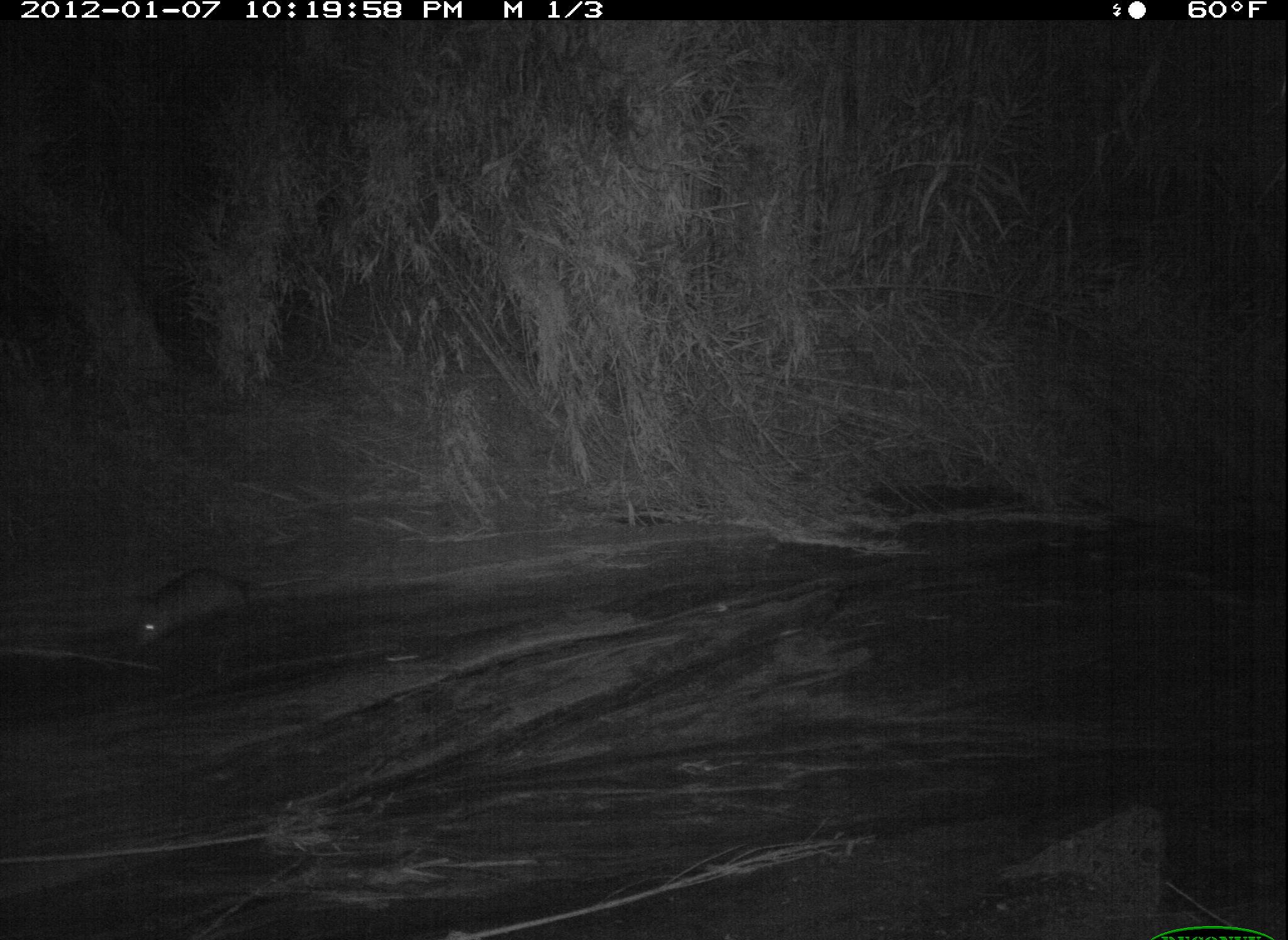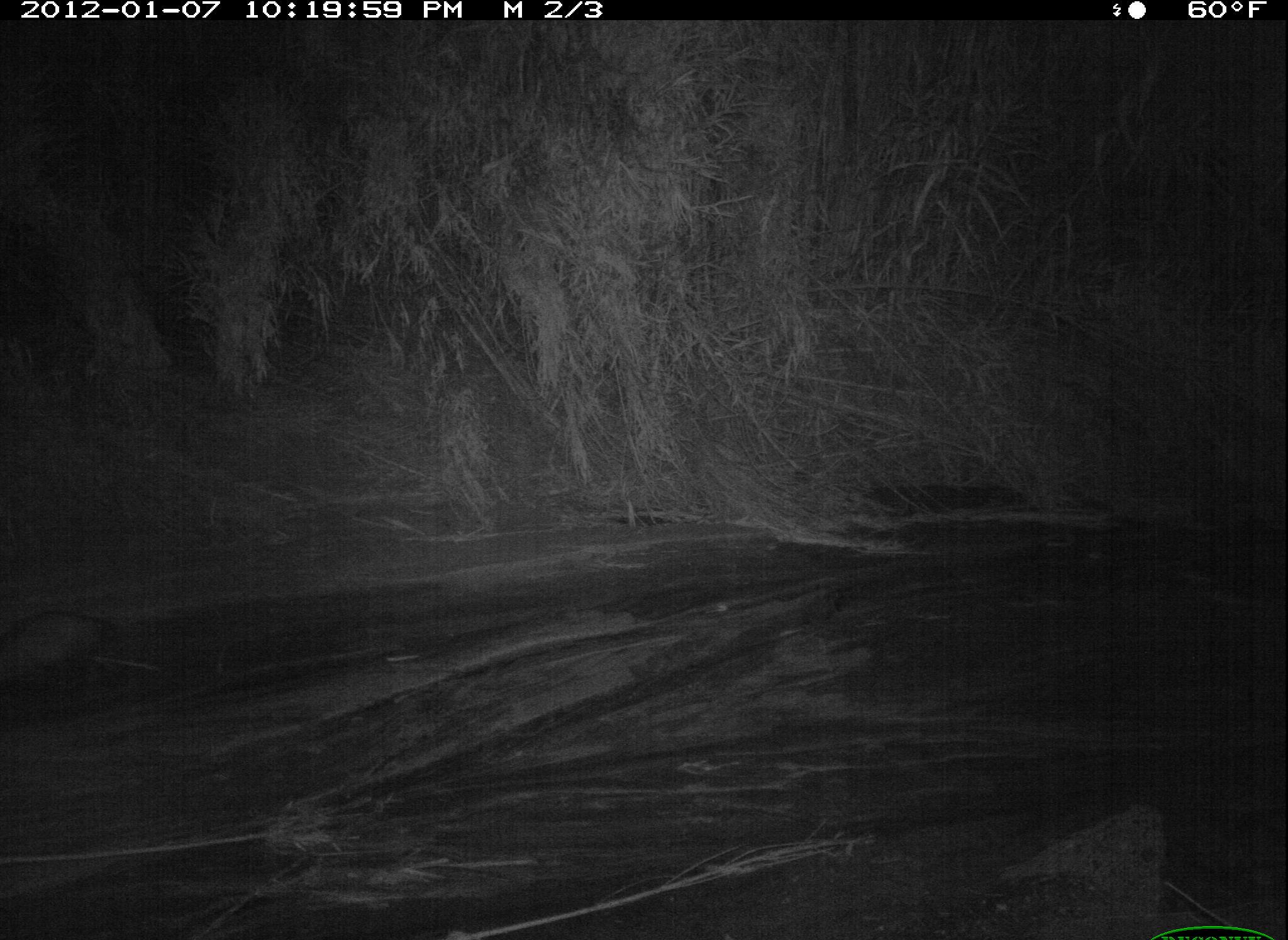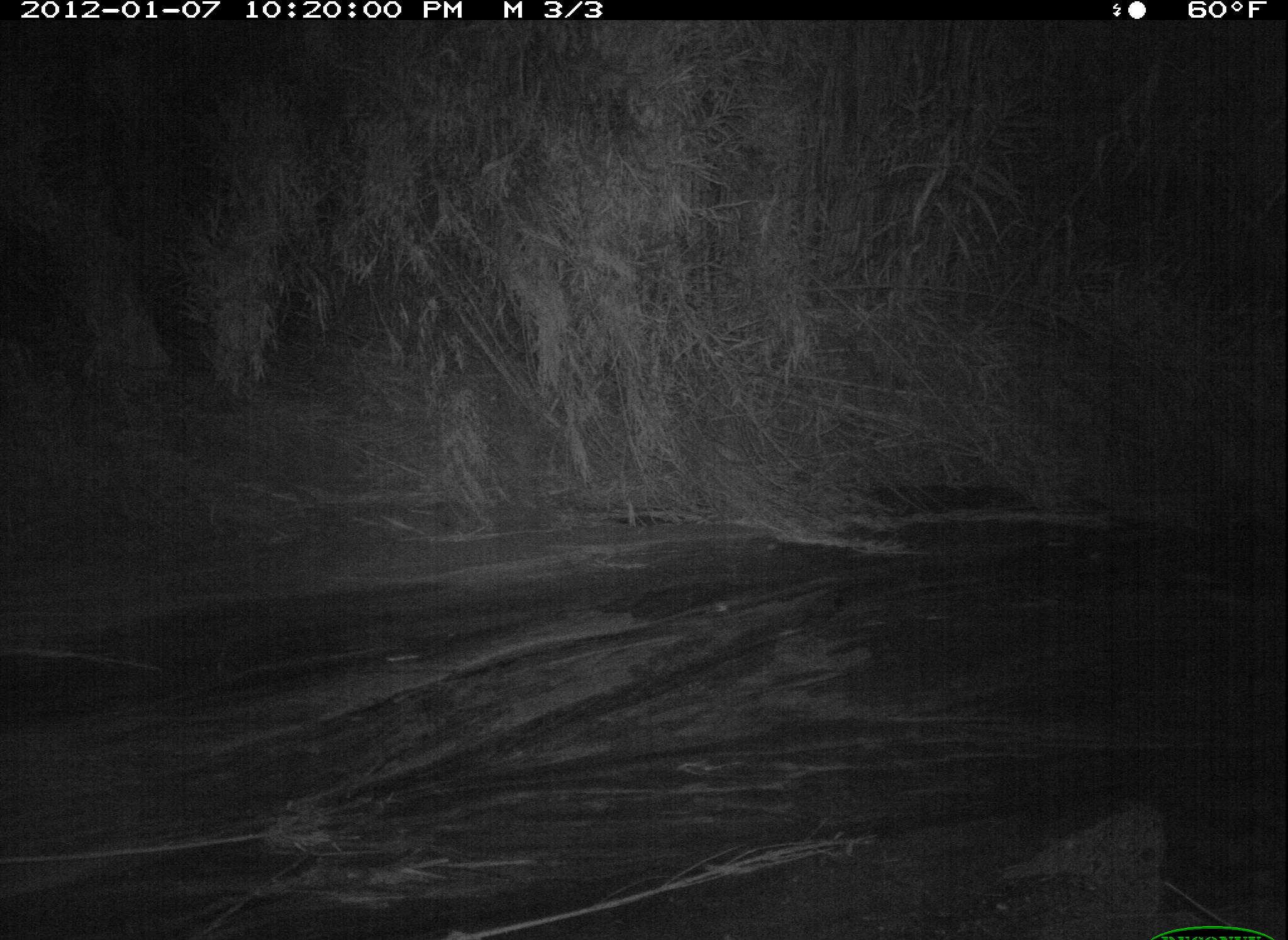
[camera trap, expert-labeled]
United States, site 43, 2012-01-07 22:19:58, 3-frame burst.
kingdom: Animalia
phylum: Chordata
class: Mammalia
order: Didelphimorphia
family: Didelphidae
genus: Didelphis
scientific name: Didelphis virginiana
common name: virginia opossum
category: opossum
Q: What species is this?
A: Opossum (virginia opossum) (Didelphis virginiana).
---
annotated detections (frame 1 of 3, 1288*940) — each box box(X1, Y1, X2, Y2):
opossum: box(100, 546, 277, 667)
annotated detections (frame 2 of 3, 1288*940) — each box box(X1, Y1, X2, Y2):
opossum: box(8, 601, 132, 707)